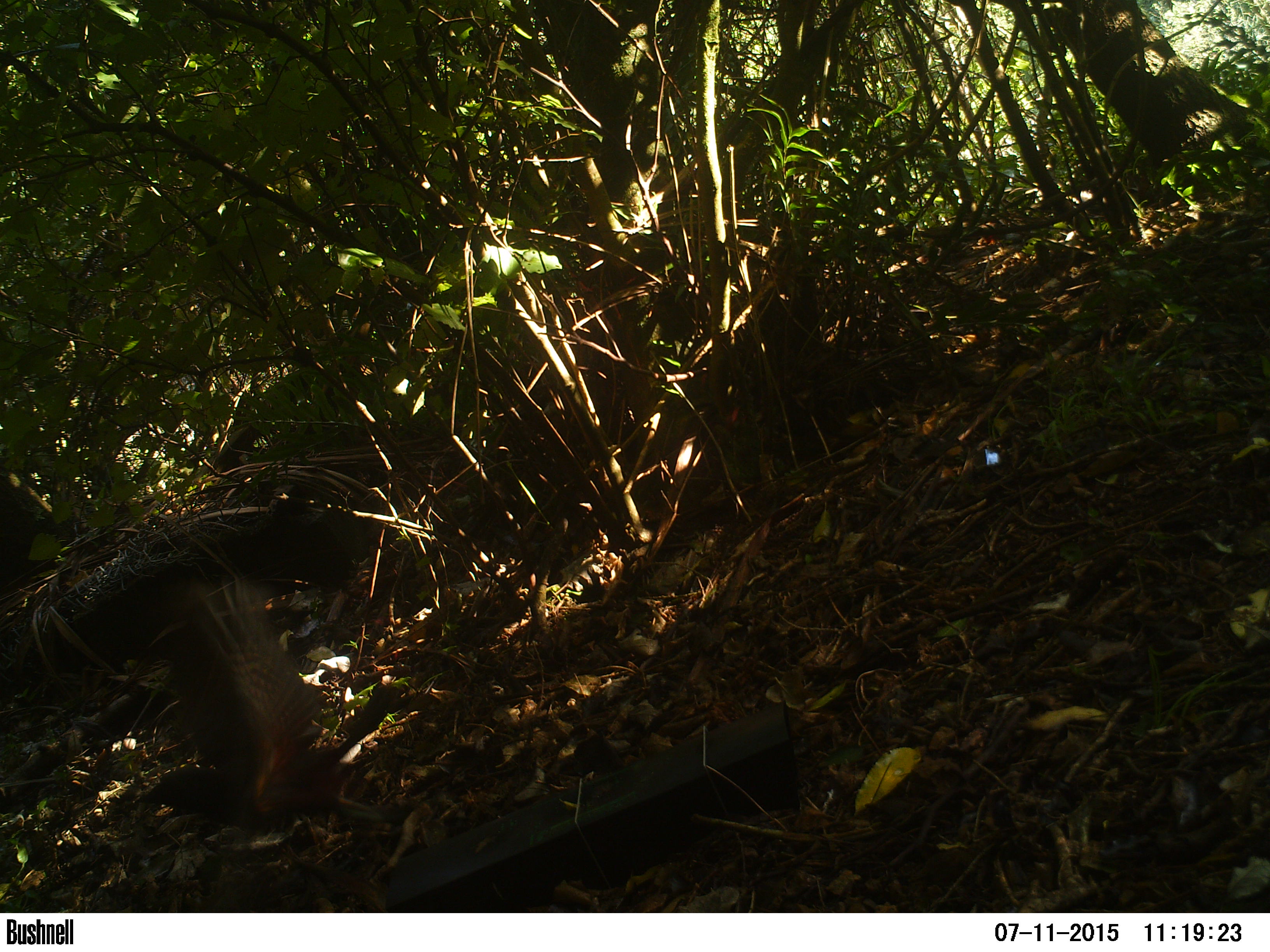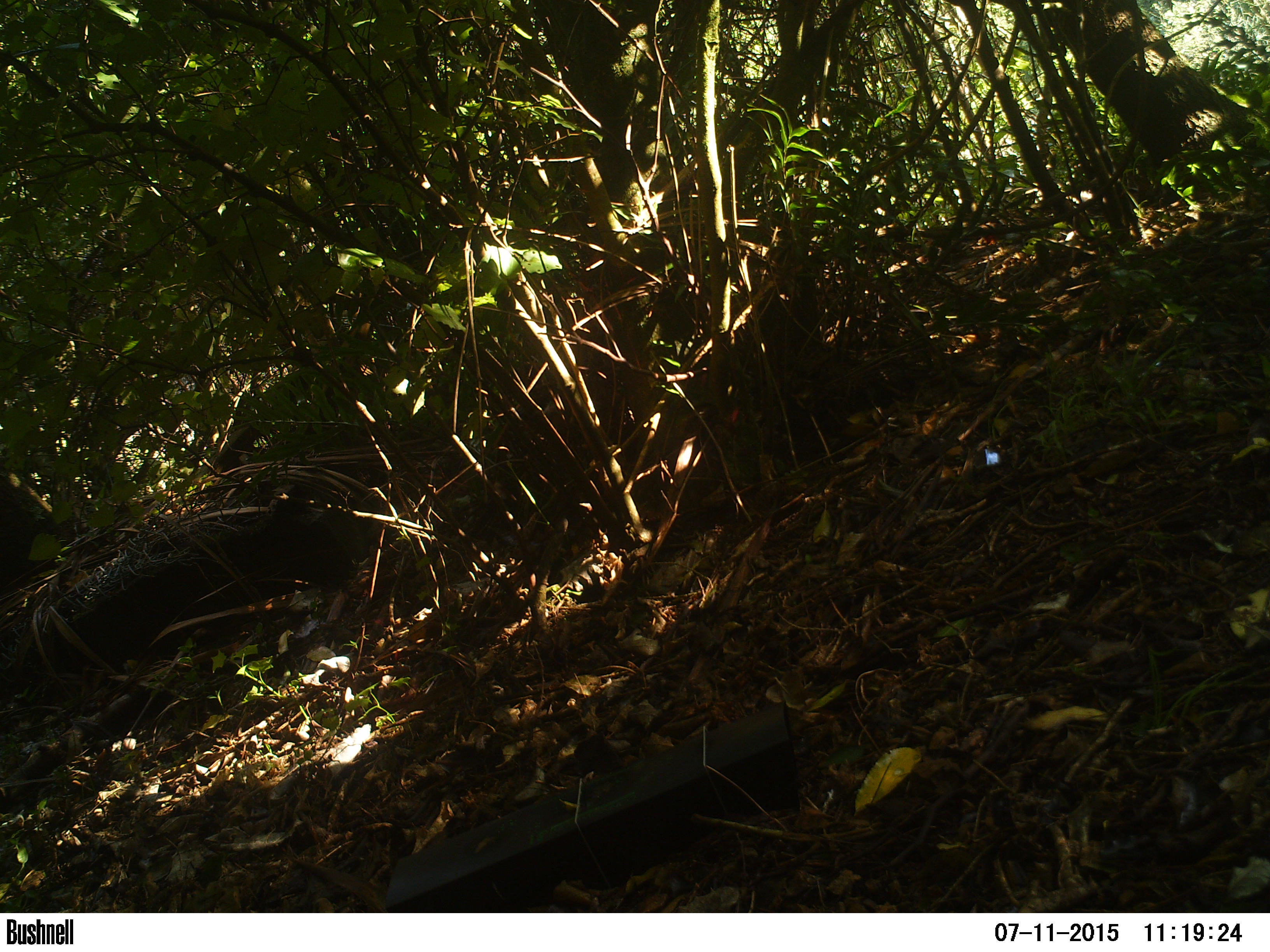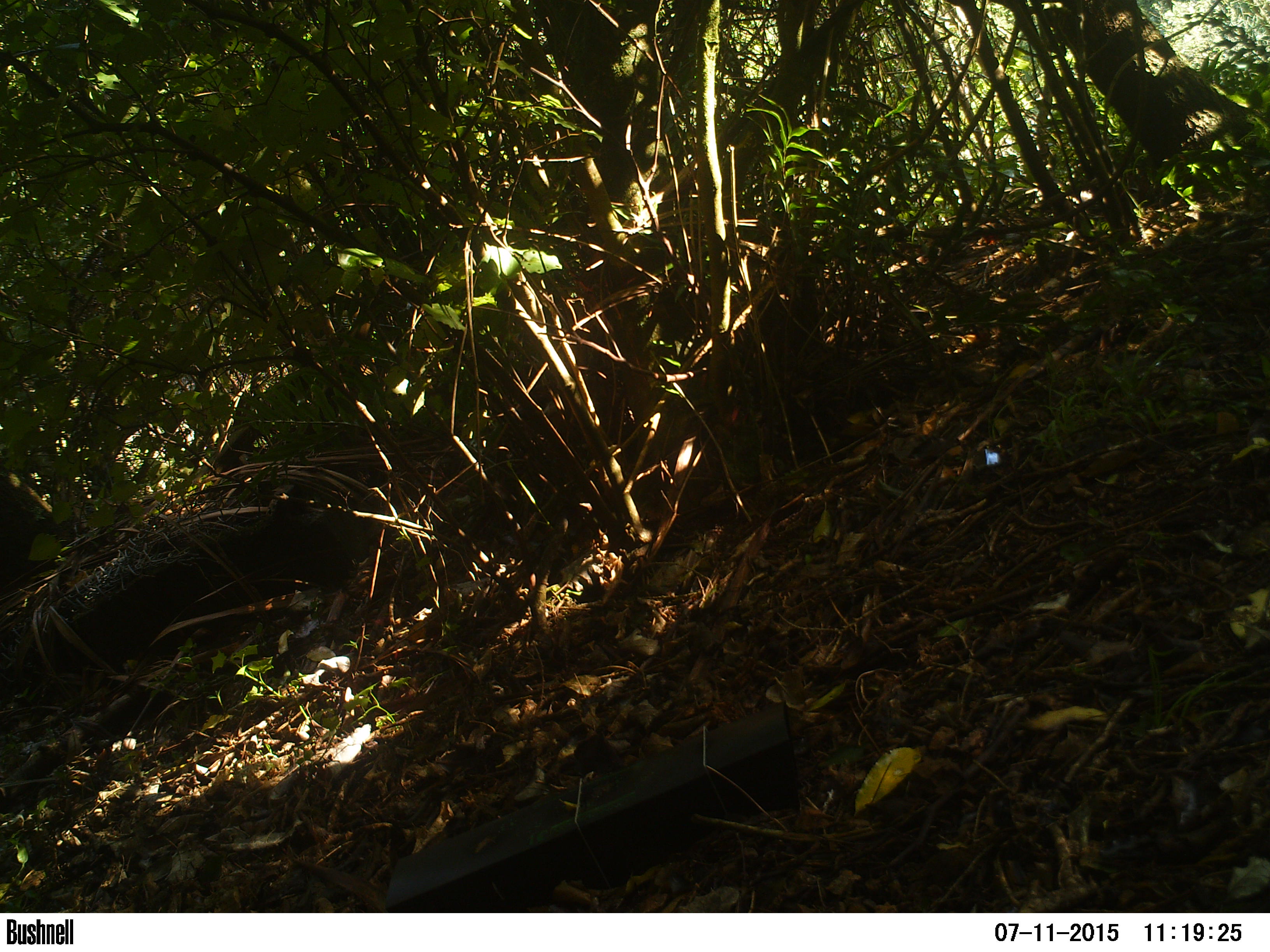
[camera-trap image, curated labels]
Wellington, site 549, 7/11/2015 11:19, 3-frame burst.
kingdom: Animalia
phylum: Chordata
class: Aves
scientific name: Aves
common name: bird